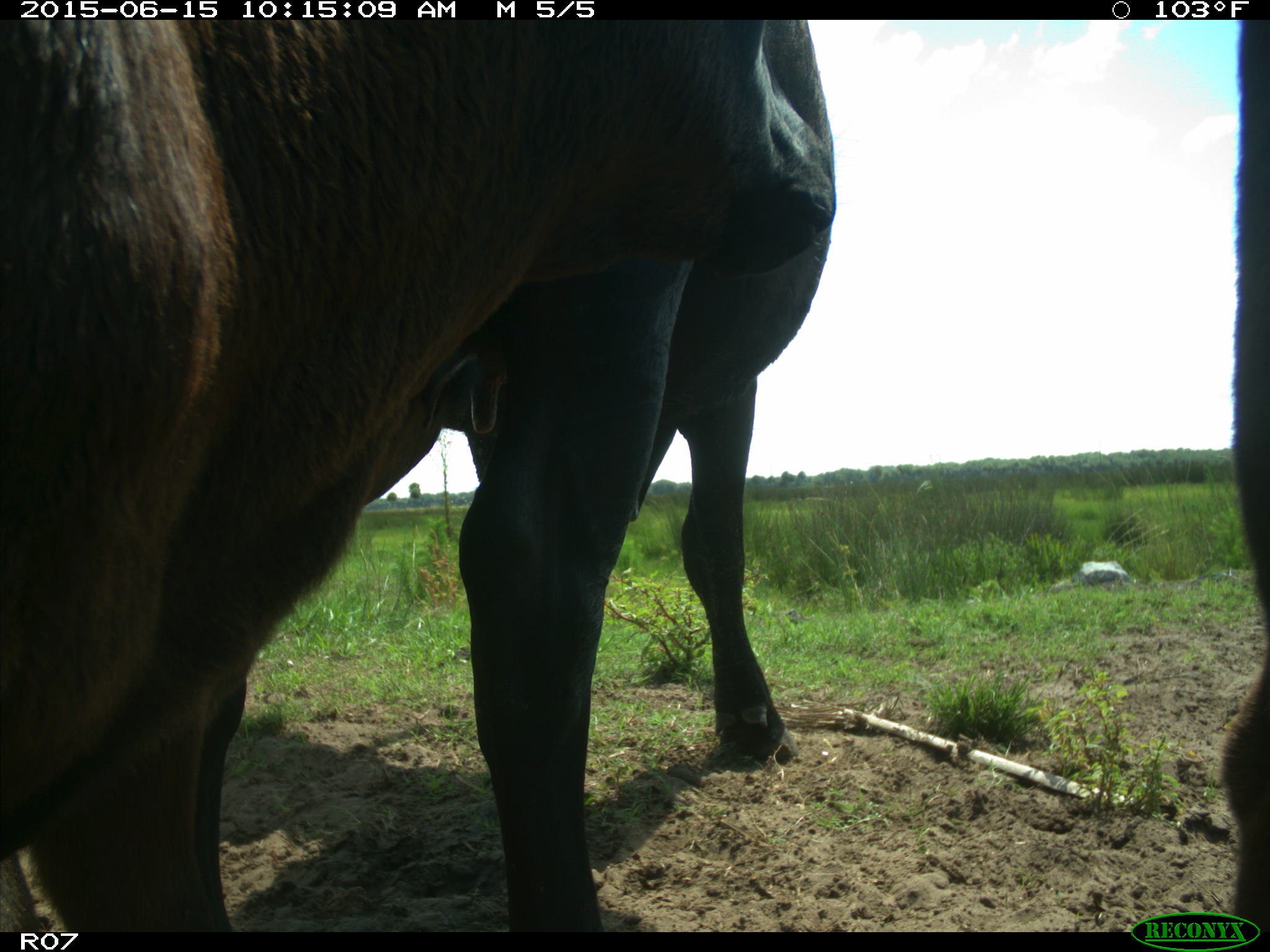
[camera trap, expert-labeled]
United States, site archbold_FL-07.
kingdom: Animalia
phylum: Chordata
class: Mammalia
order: Artiodactyla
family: Bovidae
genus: Bos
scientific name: Bos taurus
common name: domestic cow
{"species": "Bos taurus (domestic cow)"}